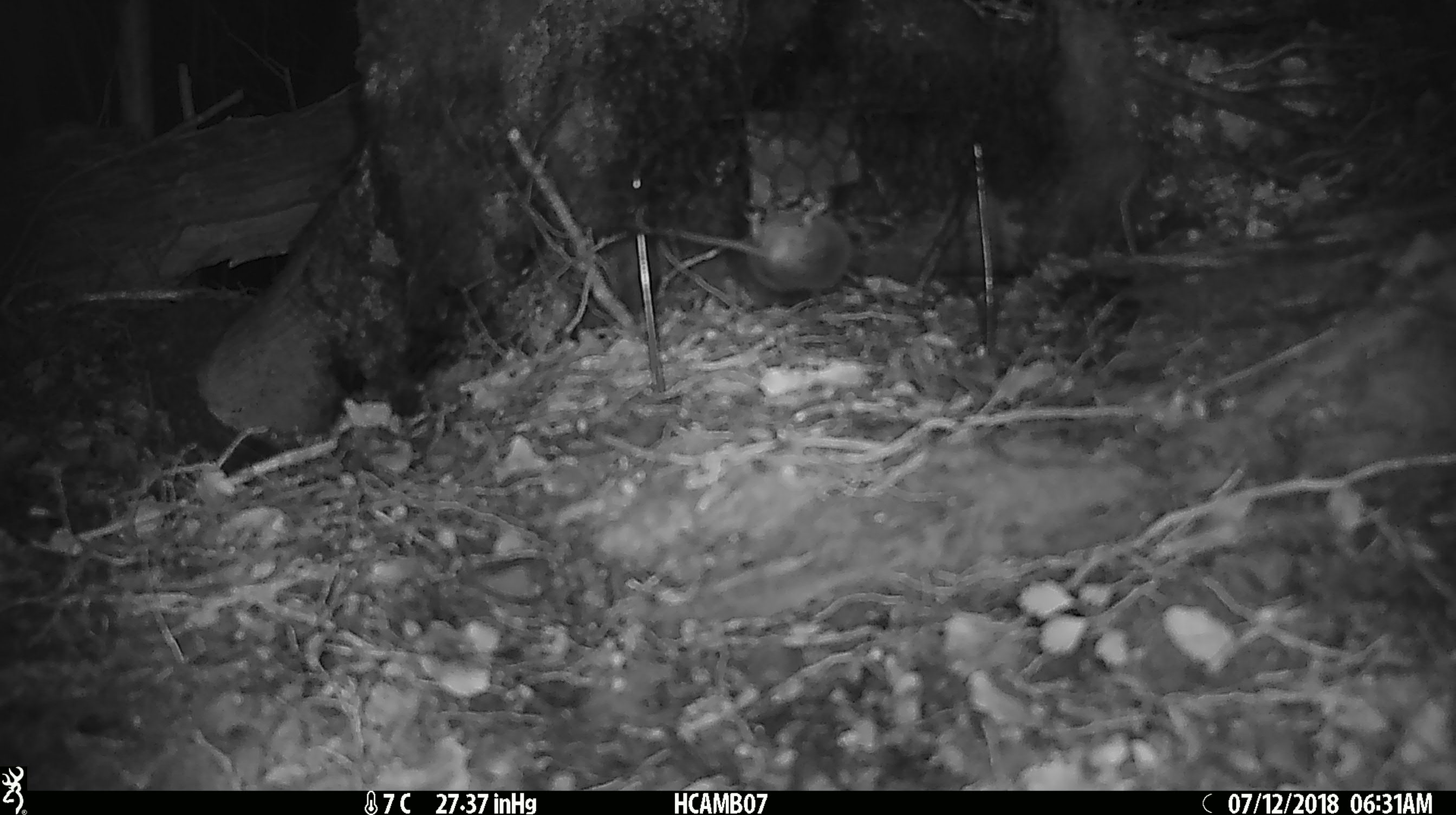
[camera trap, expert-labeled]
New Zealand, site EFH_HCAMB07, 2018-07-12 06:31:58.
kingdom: Animalia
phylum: Chordata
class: Mammalia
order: Rodentia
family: Muridae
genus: Mus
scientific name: Mus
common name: mouse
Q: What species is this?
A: Mouse (Mus).